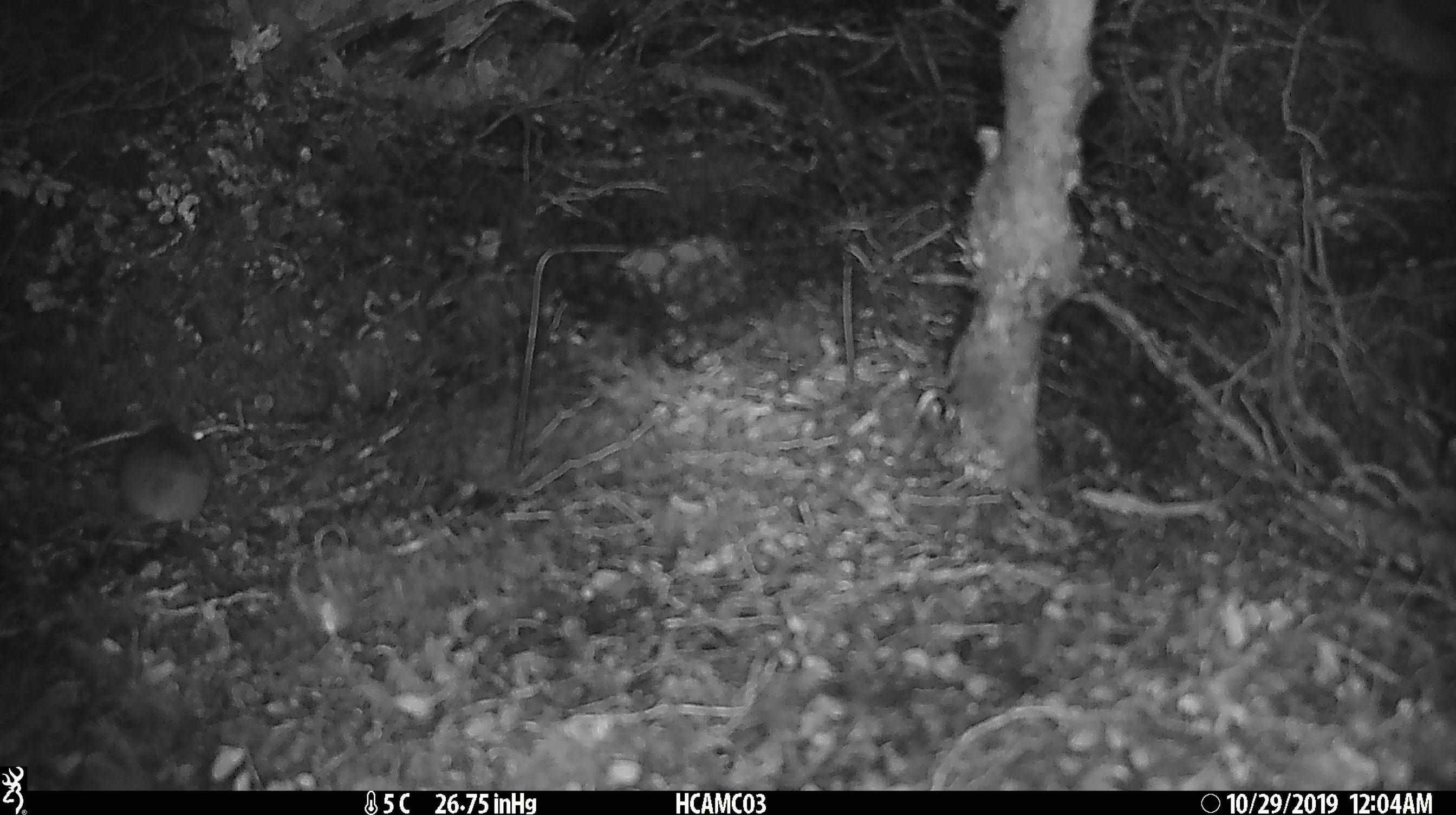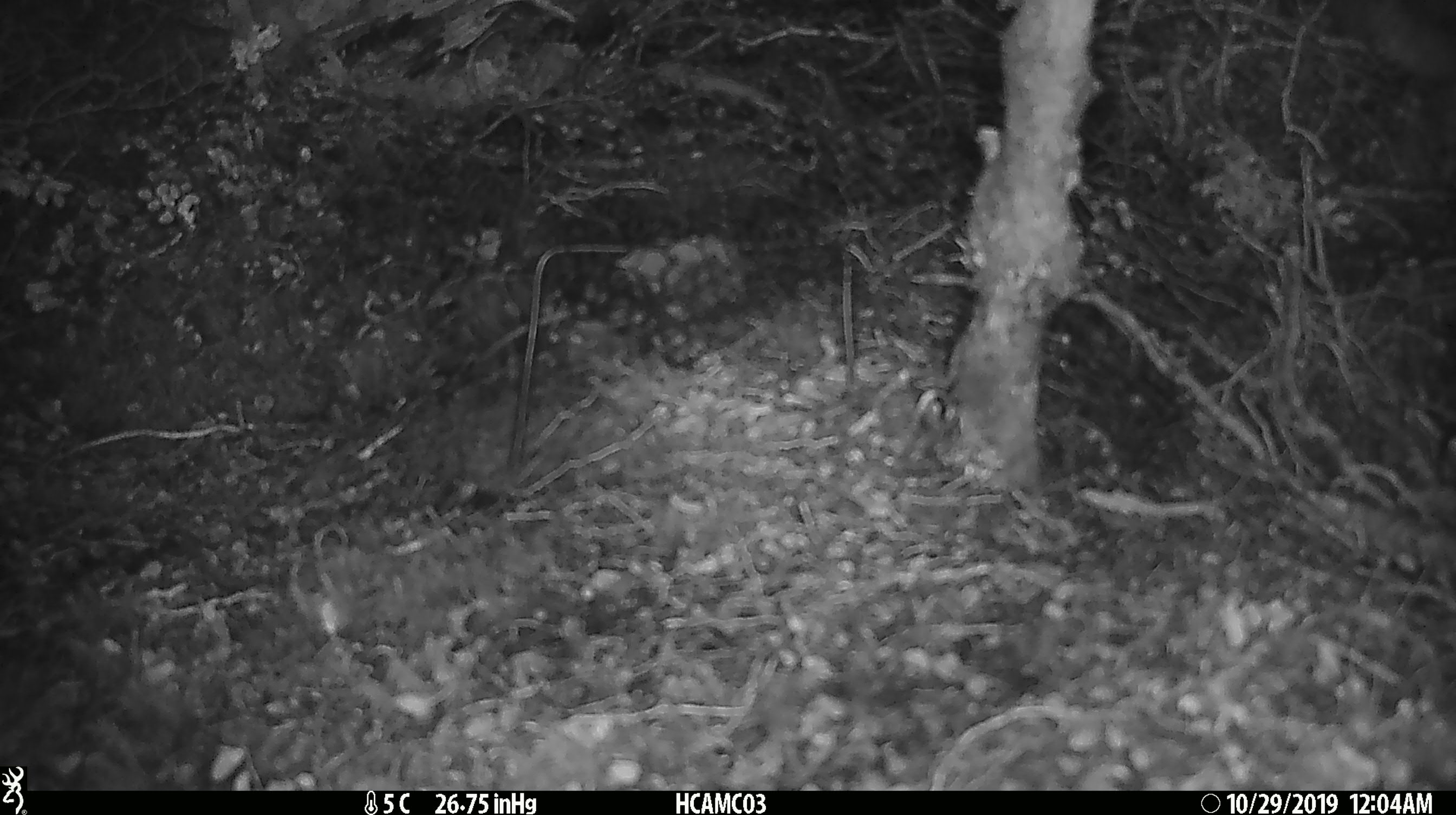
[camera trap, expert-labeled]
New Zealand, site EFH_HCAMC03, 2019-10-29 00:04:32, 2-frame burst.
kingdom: Animalia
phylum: Chordata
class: Mammalia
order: Rodentia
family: Muridae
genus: Mus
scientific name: Mus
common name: mouse